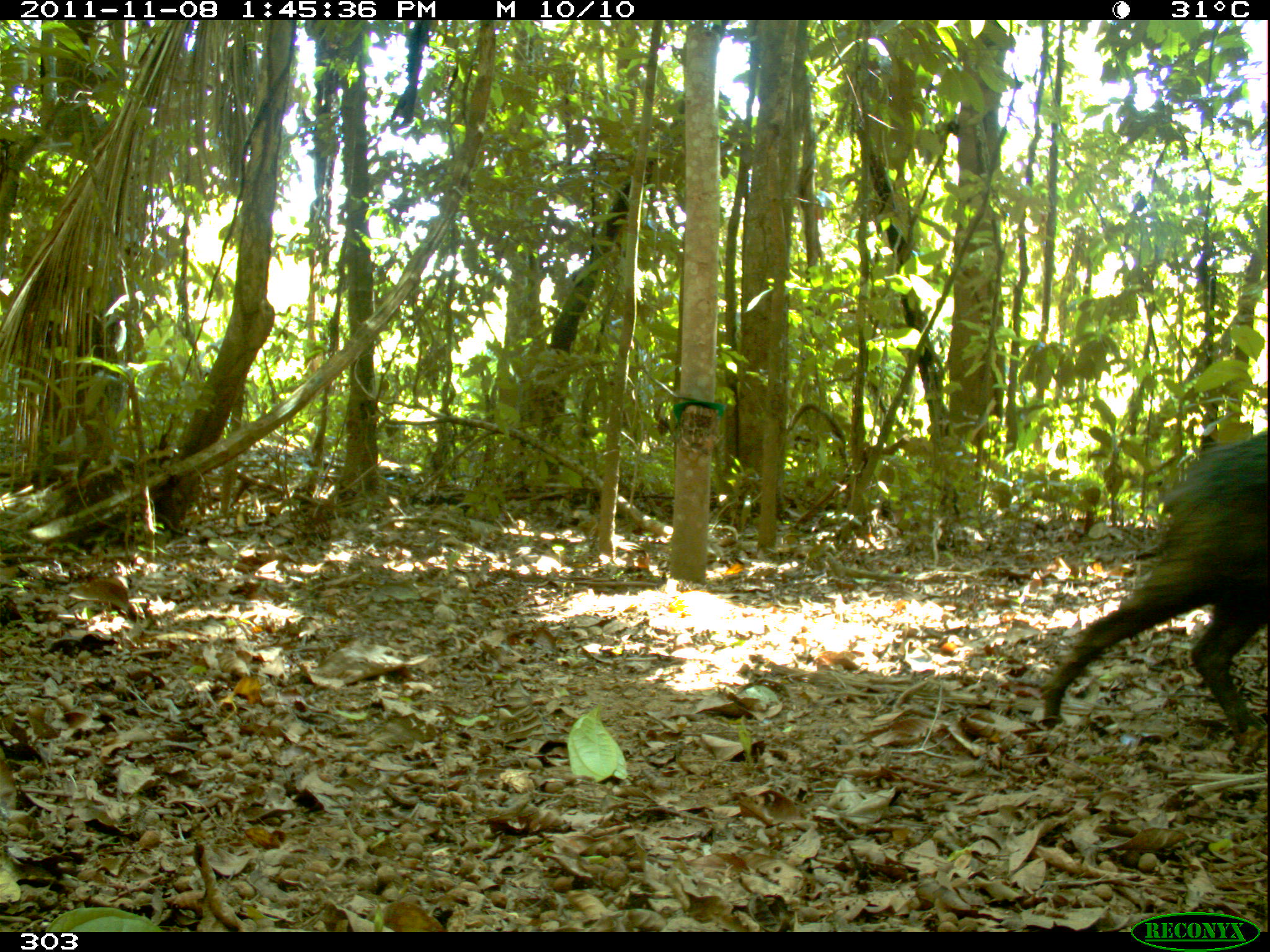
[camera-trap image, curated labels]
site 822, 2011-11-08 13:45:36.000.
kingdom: Animalia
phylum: Chordata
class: Mammalia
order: Artiodactyla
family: Tayassuidae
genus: Tayassu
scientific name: Tayassu pecari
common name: white-lipped peccary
Tayassu pecari (white-lipped peccary).